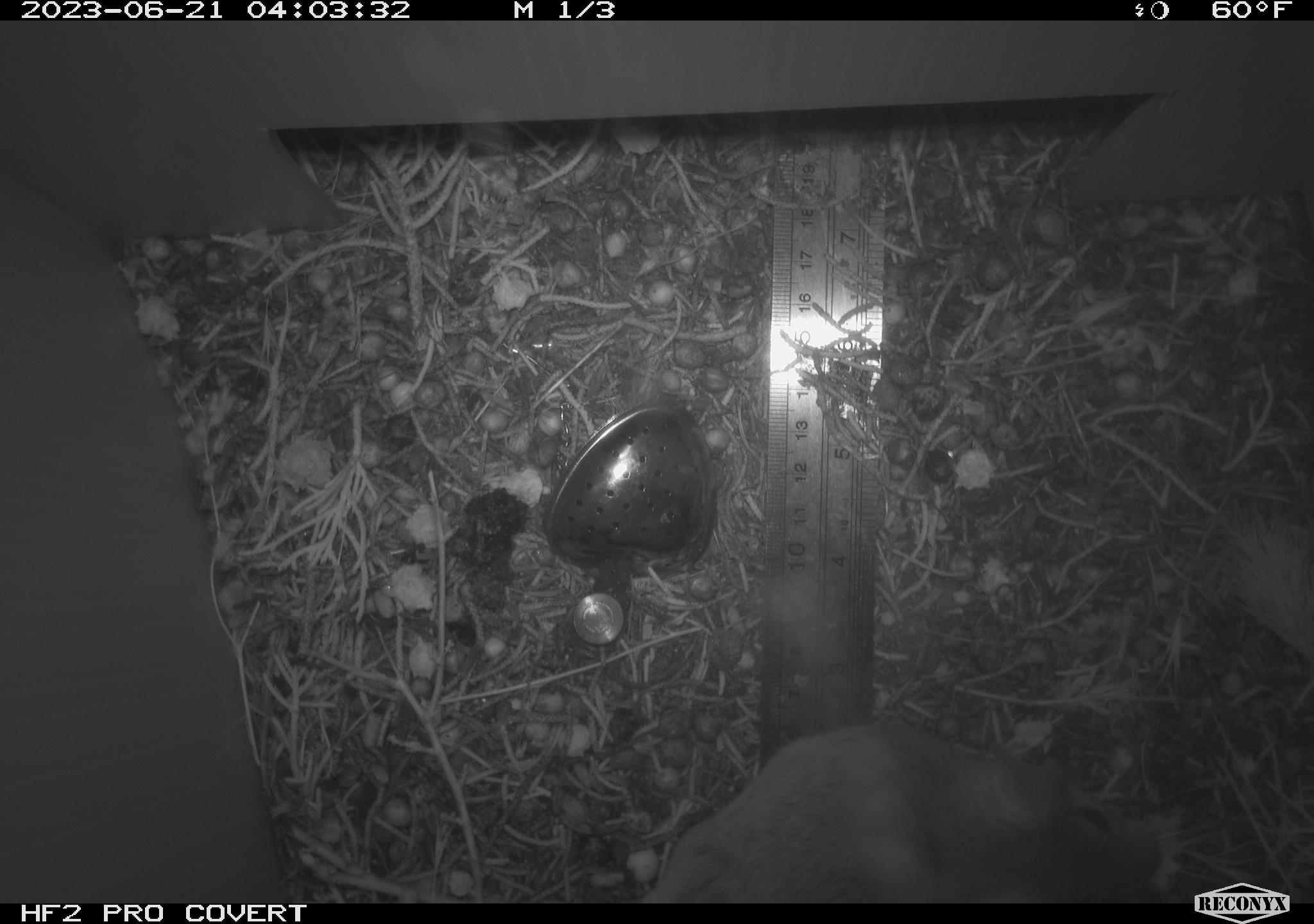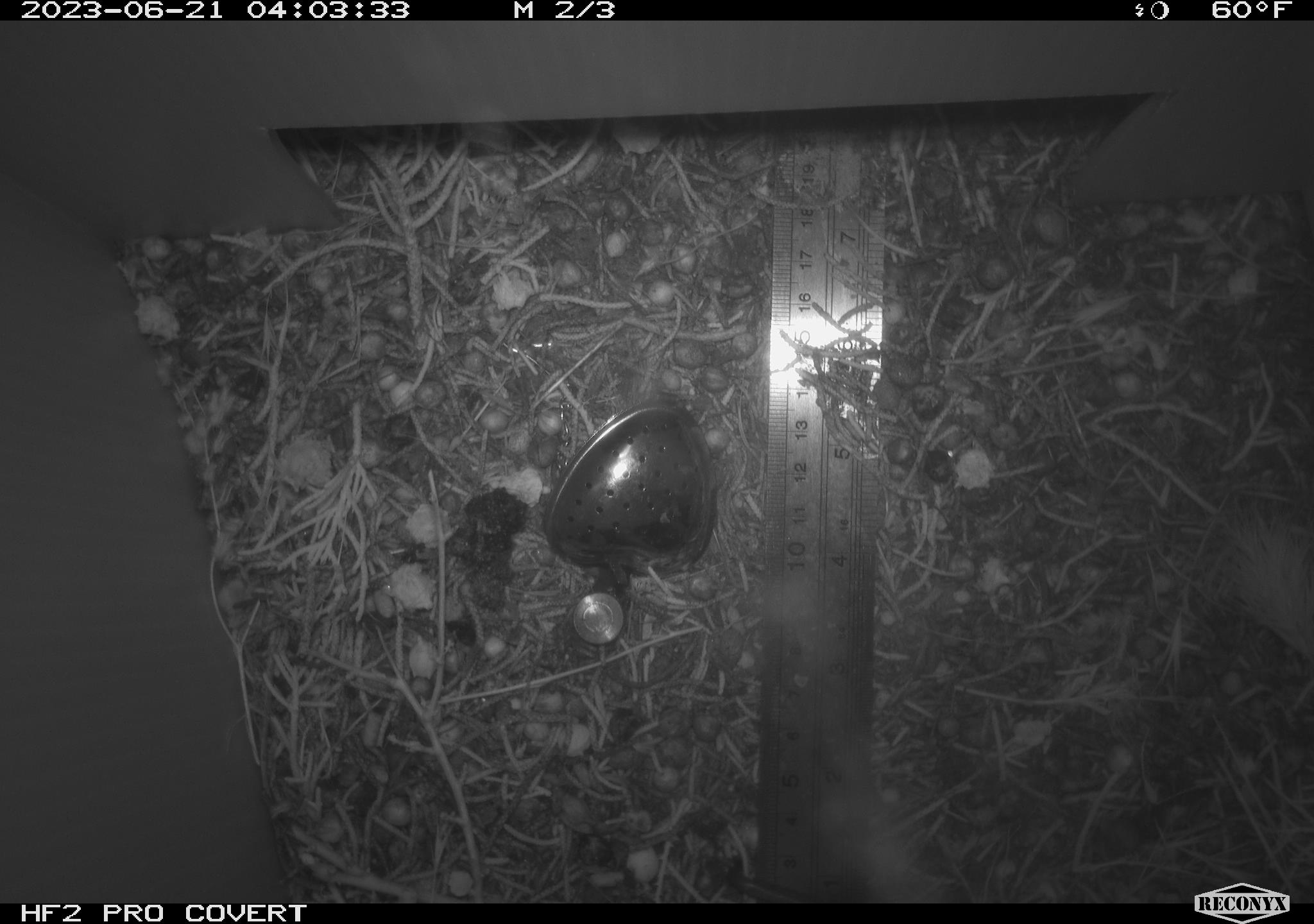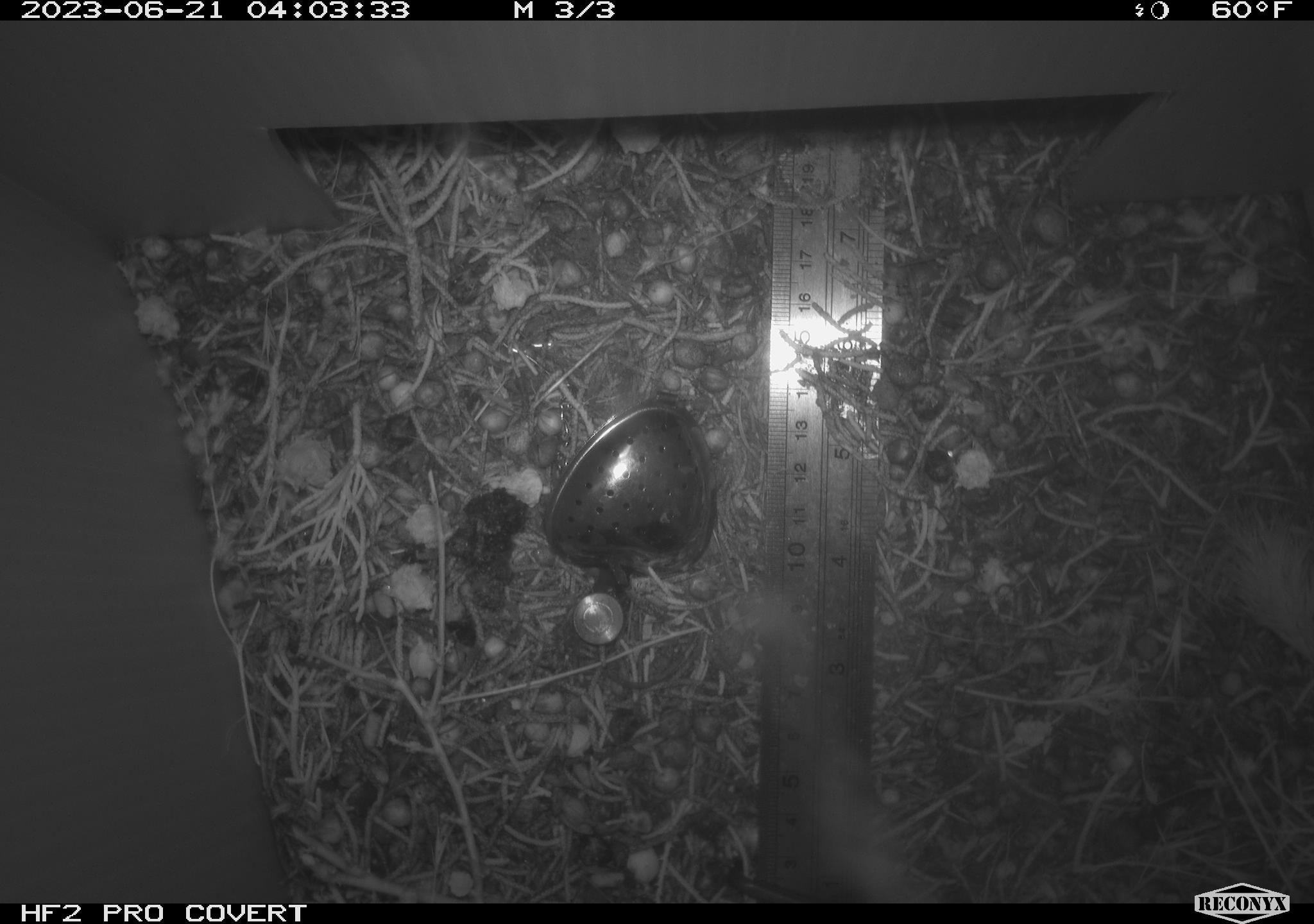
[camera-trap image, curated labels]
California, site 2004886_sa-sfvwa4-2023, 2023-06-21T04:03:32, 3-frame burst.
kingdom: Animalia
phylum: Chordata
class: Mammalia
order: Rodentia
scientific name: Rodentia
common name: mouse species